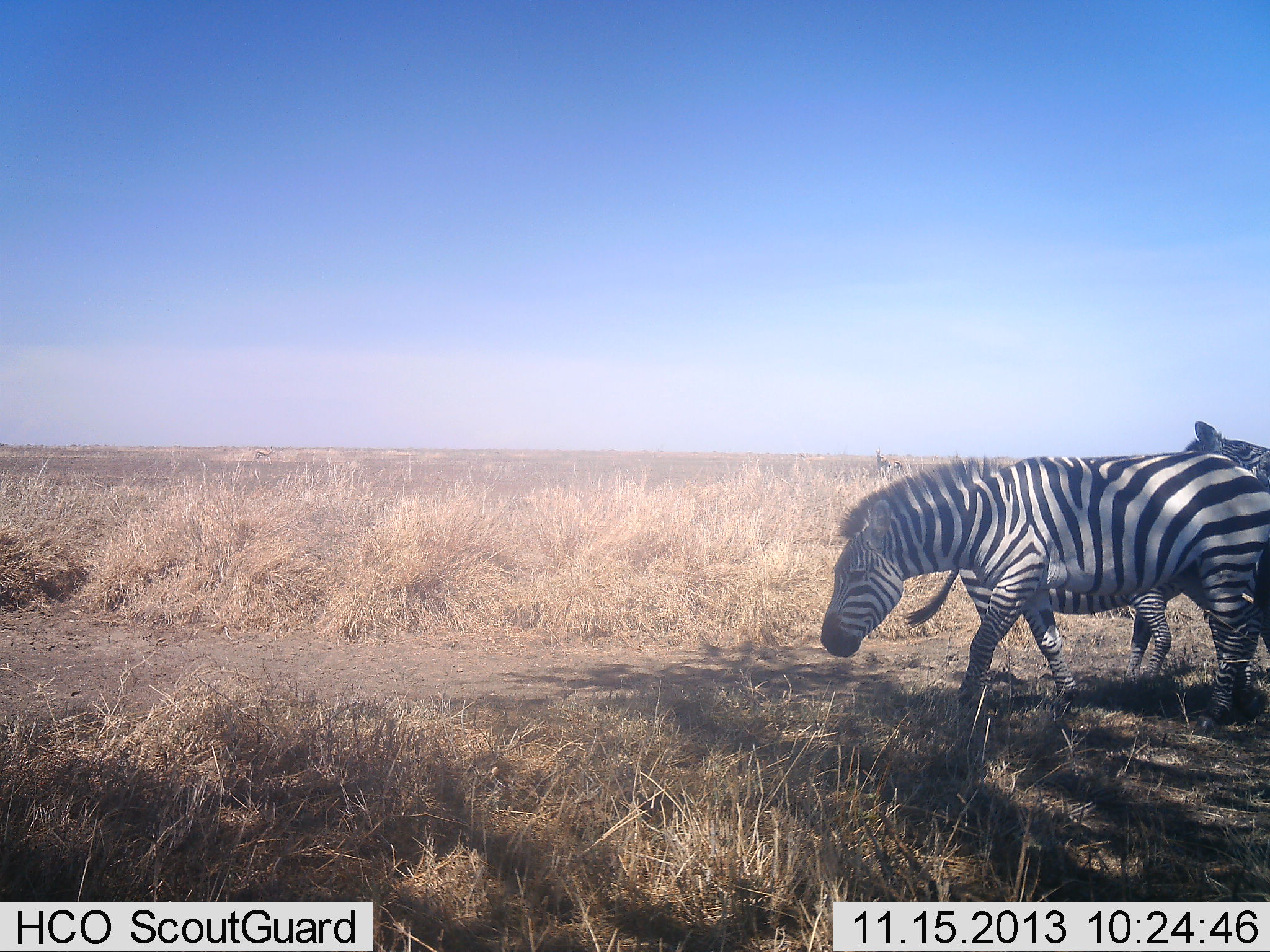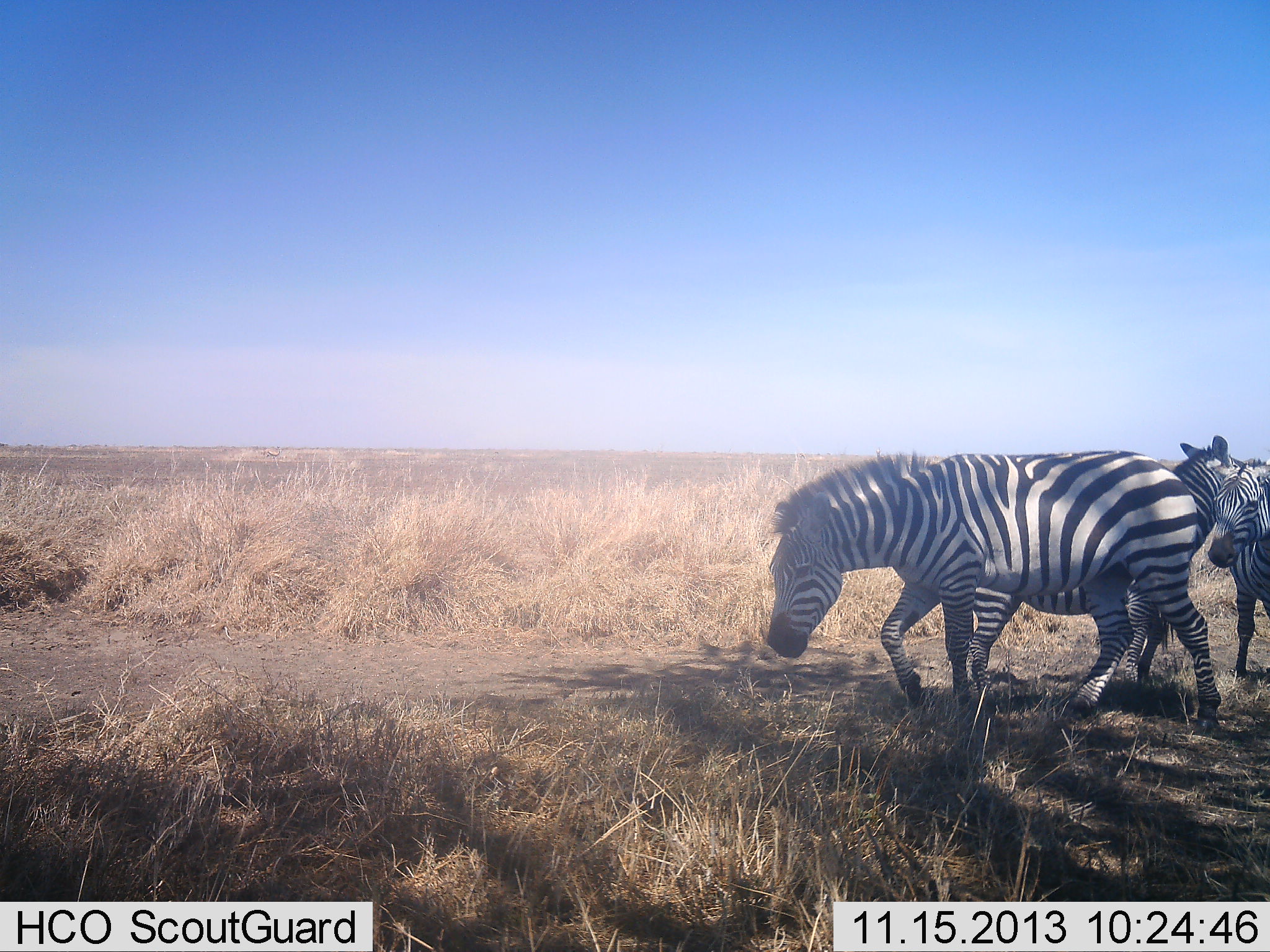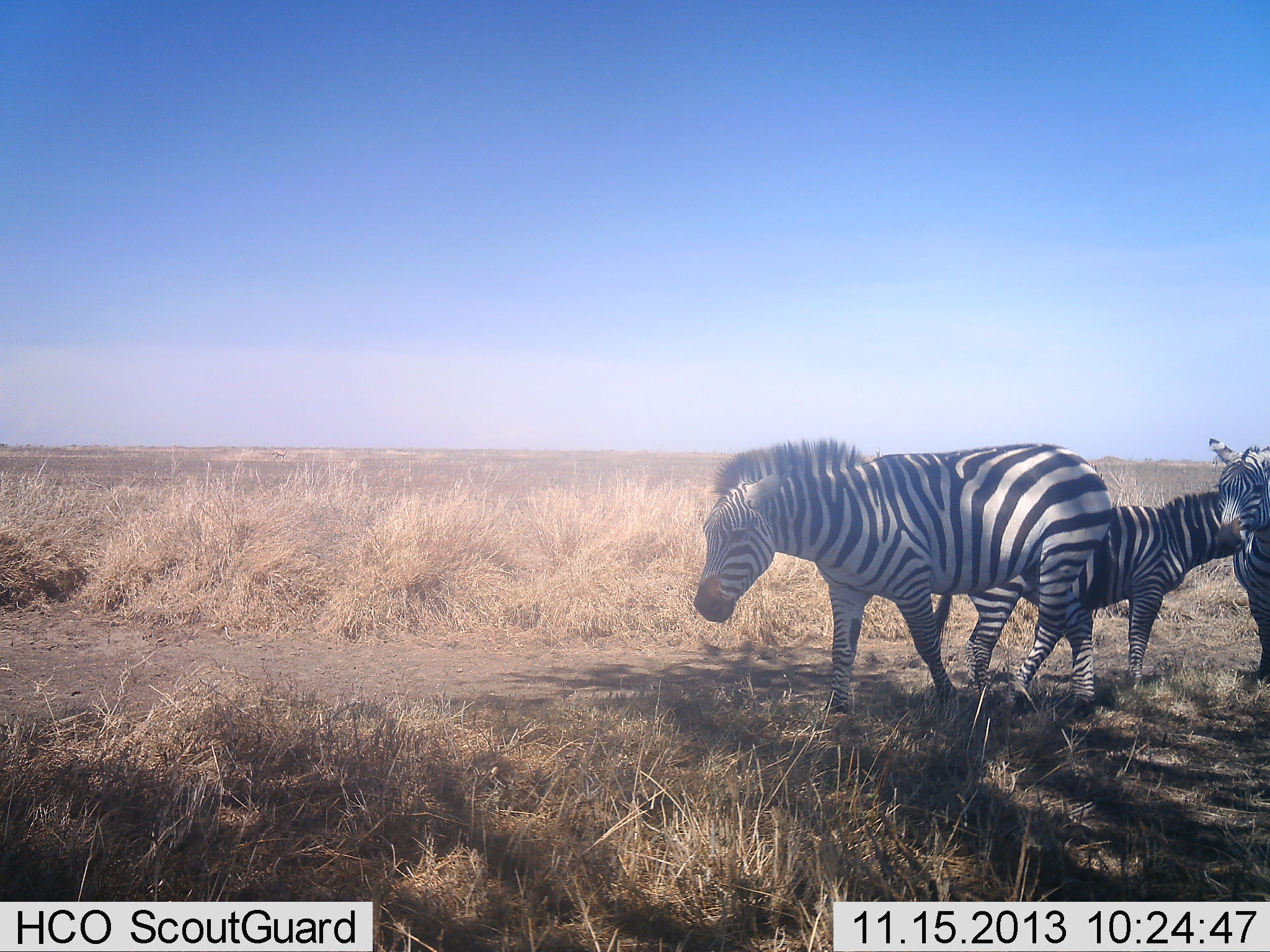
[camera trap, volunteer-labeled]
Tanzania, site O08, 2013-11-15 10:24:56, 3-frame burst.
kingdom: Animalia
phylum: Chordata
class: Mammalia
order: Perissodactyla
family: Equidae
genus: Equus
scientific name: Equus quagga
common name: plains zebra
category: zebra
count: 3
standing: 30%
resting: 0%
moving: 90%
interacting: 20%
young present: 0%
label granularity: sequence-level